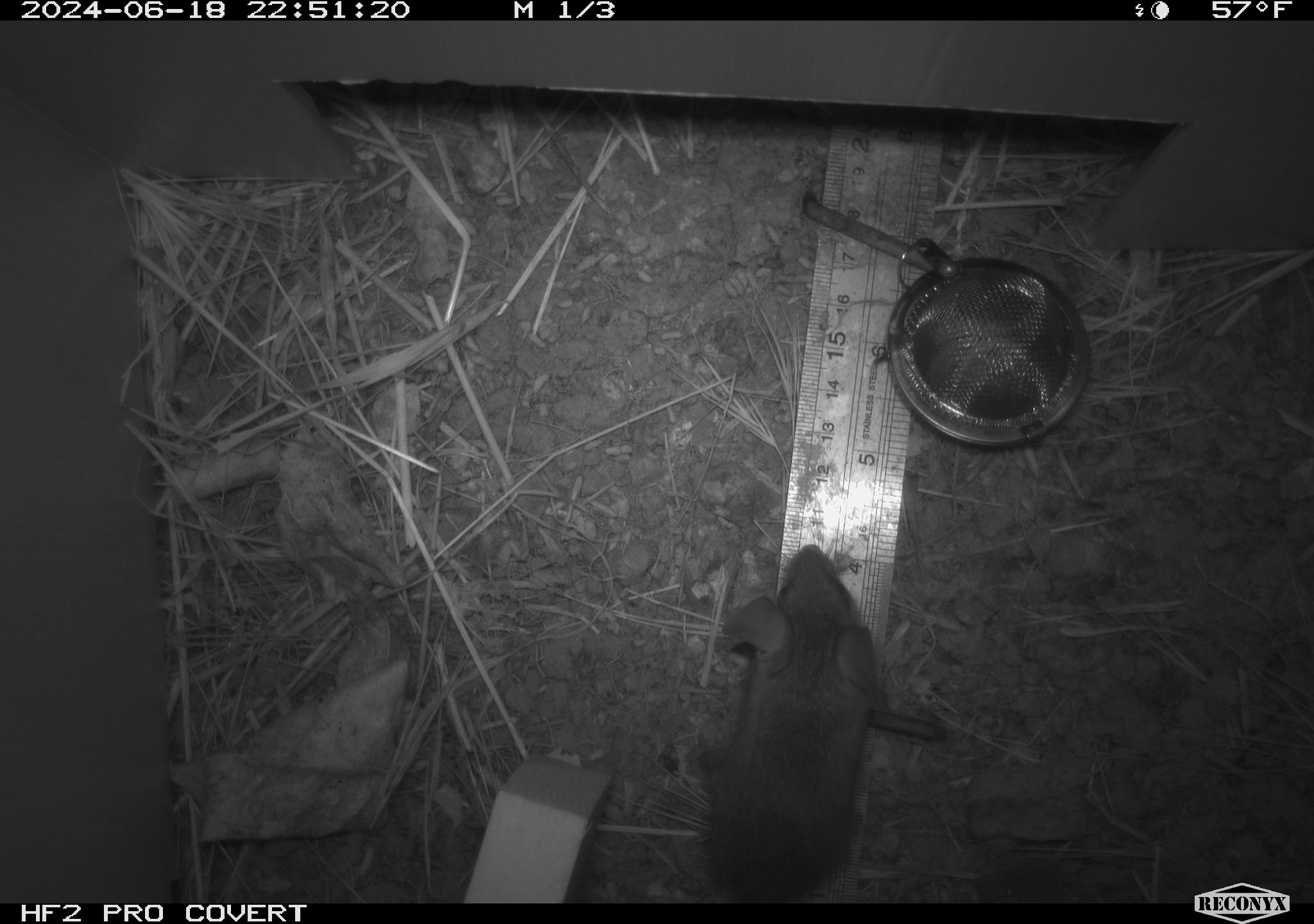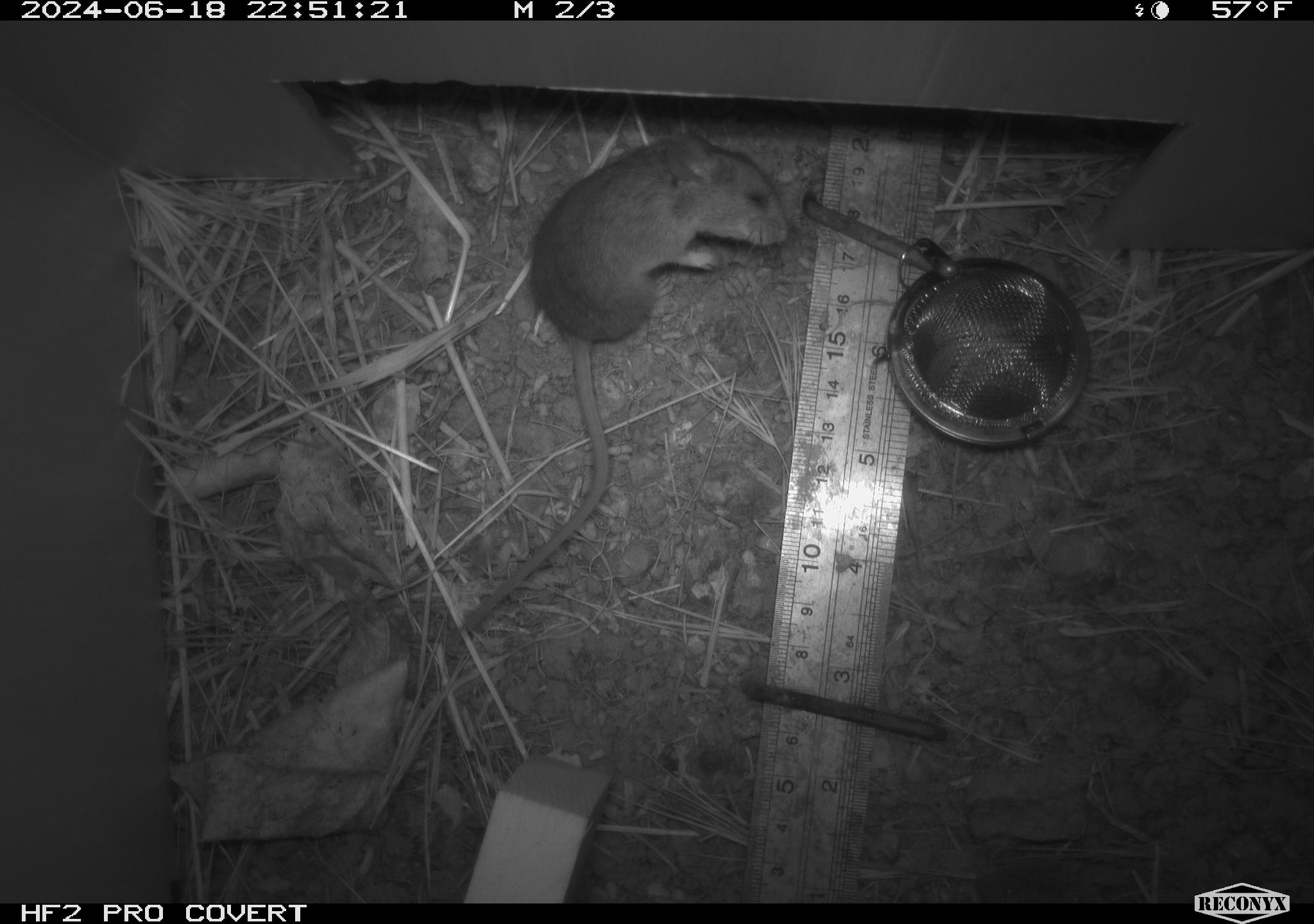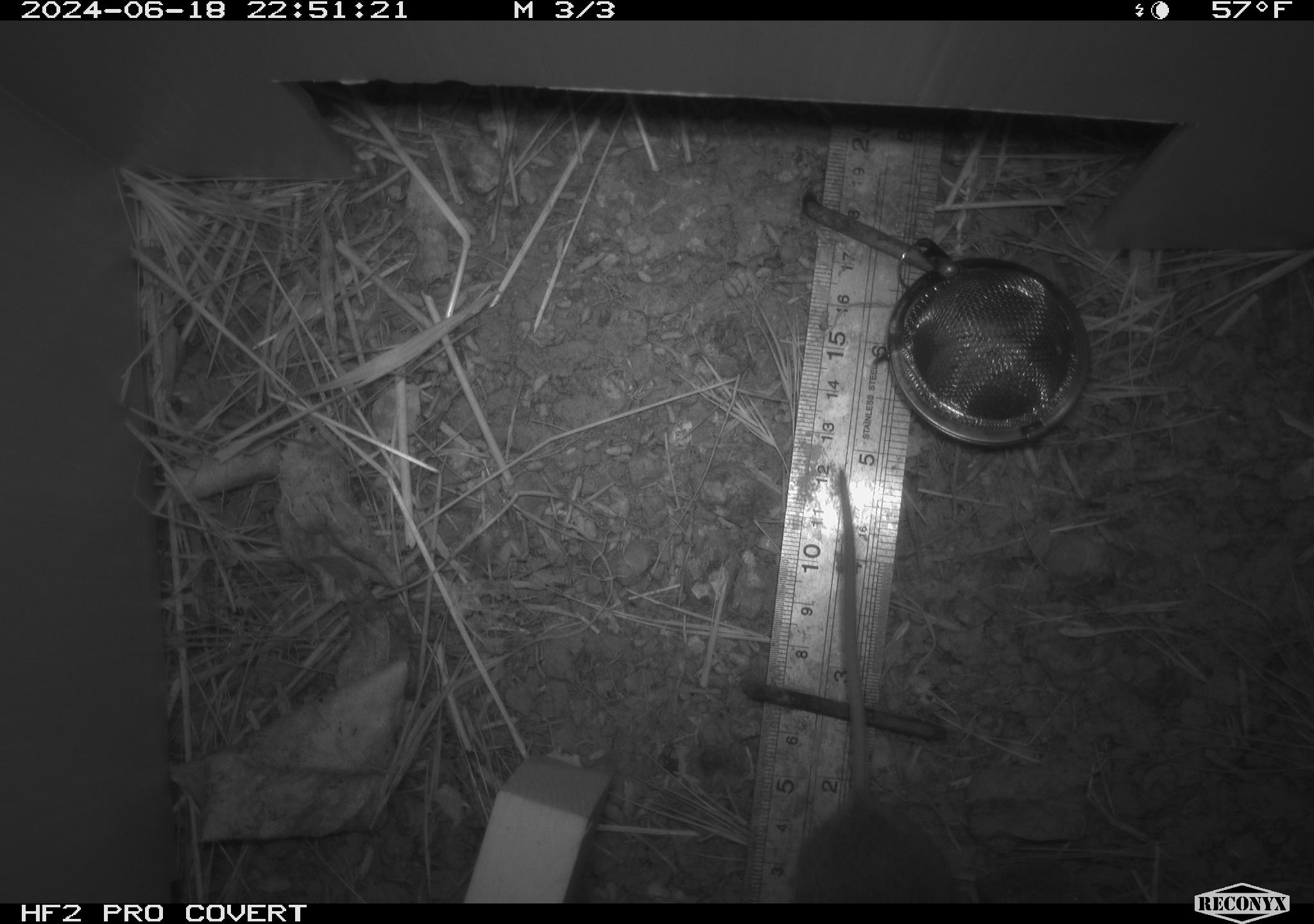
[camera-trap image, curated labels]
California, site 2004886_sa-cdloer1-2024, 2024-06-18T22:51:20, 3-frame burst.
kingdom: Animalia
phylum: Chordata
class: Mammalia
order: Rodentia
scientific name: Rodentia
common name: mouse species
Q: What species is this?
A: Mouse species (Rodentia).